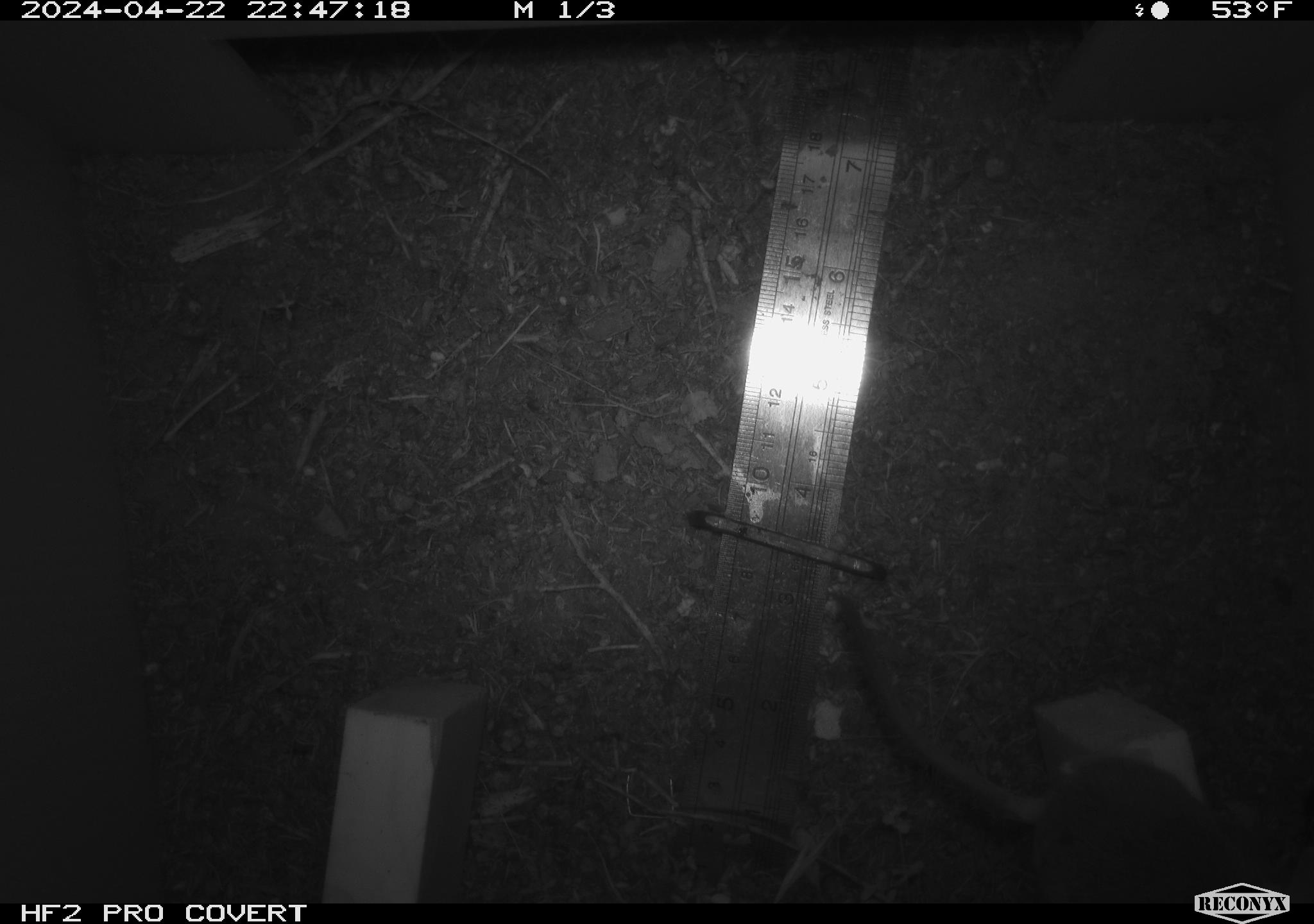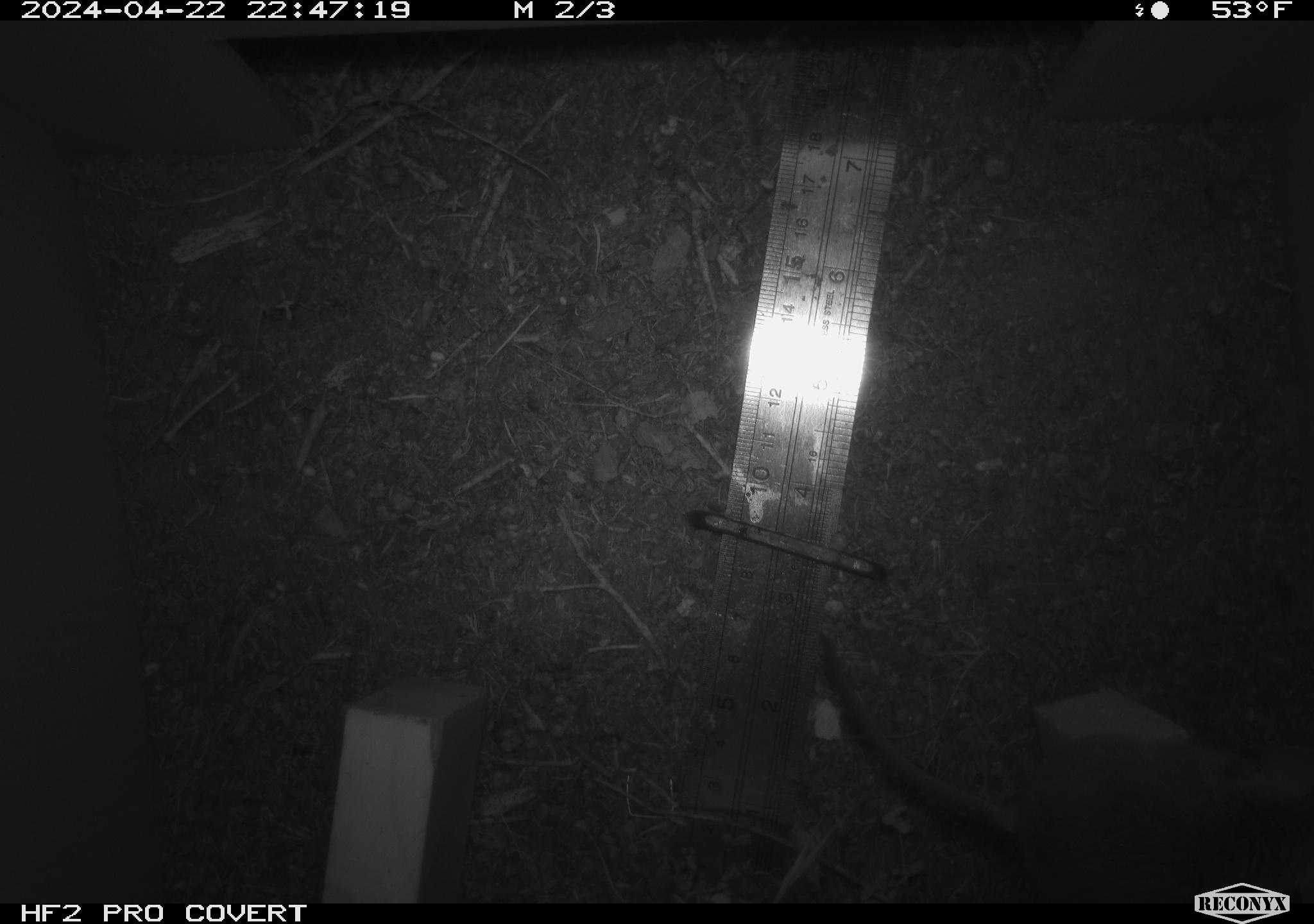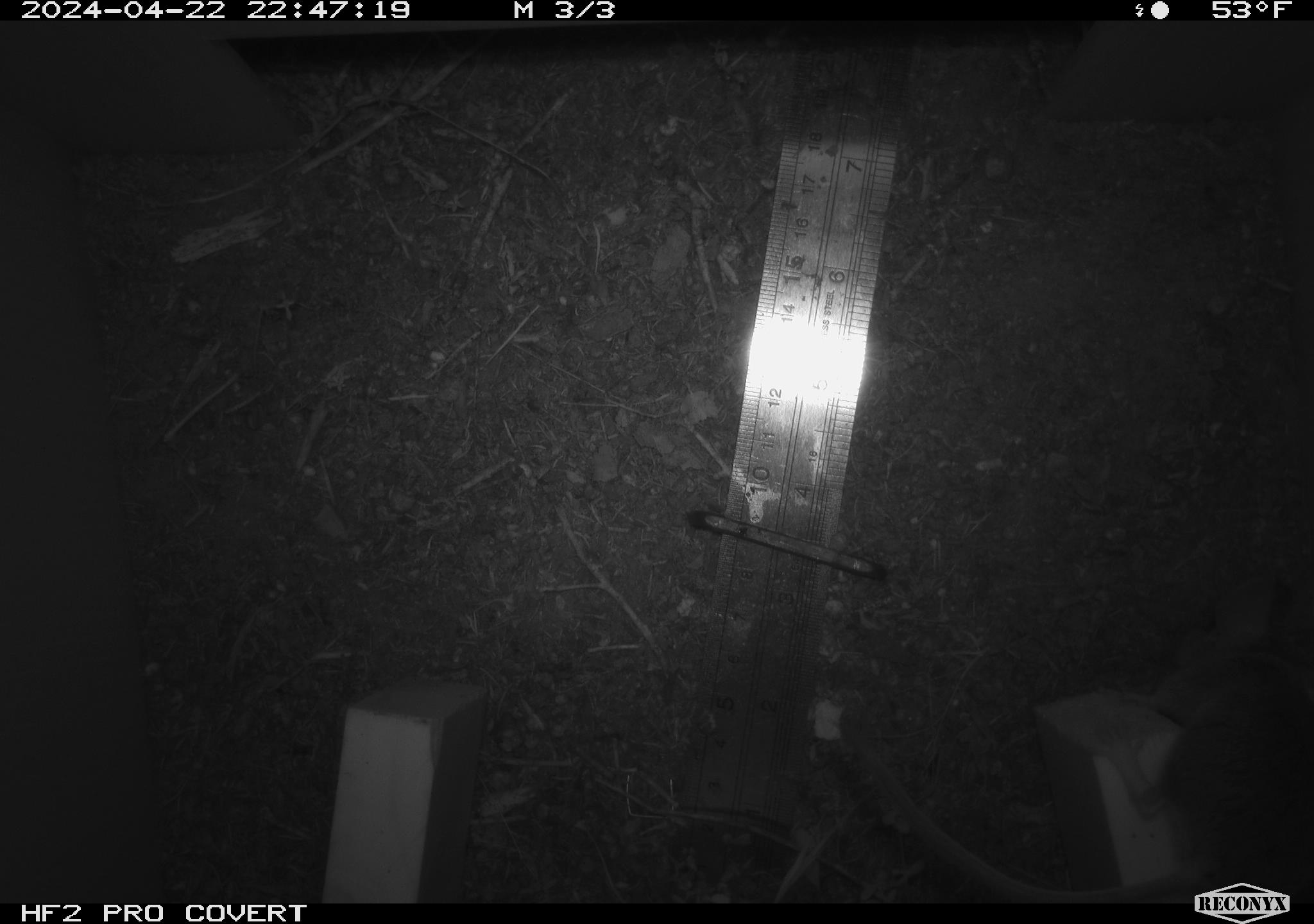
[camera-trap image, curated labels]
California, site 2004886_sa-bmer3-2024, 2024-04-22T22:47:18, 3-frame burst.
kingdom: Animalia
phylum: Chordata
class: Mammalia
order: Rodentia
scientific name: Rodentia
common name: mouse species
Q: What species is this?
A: Mouse species (Rodentia).